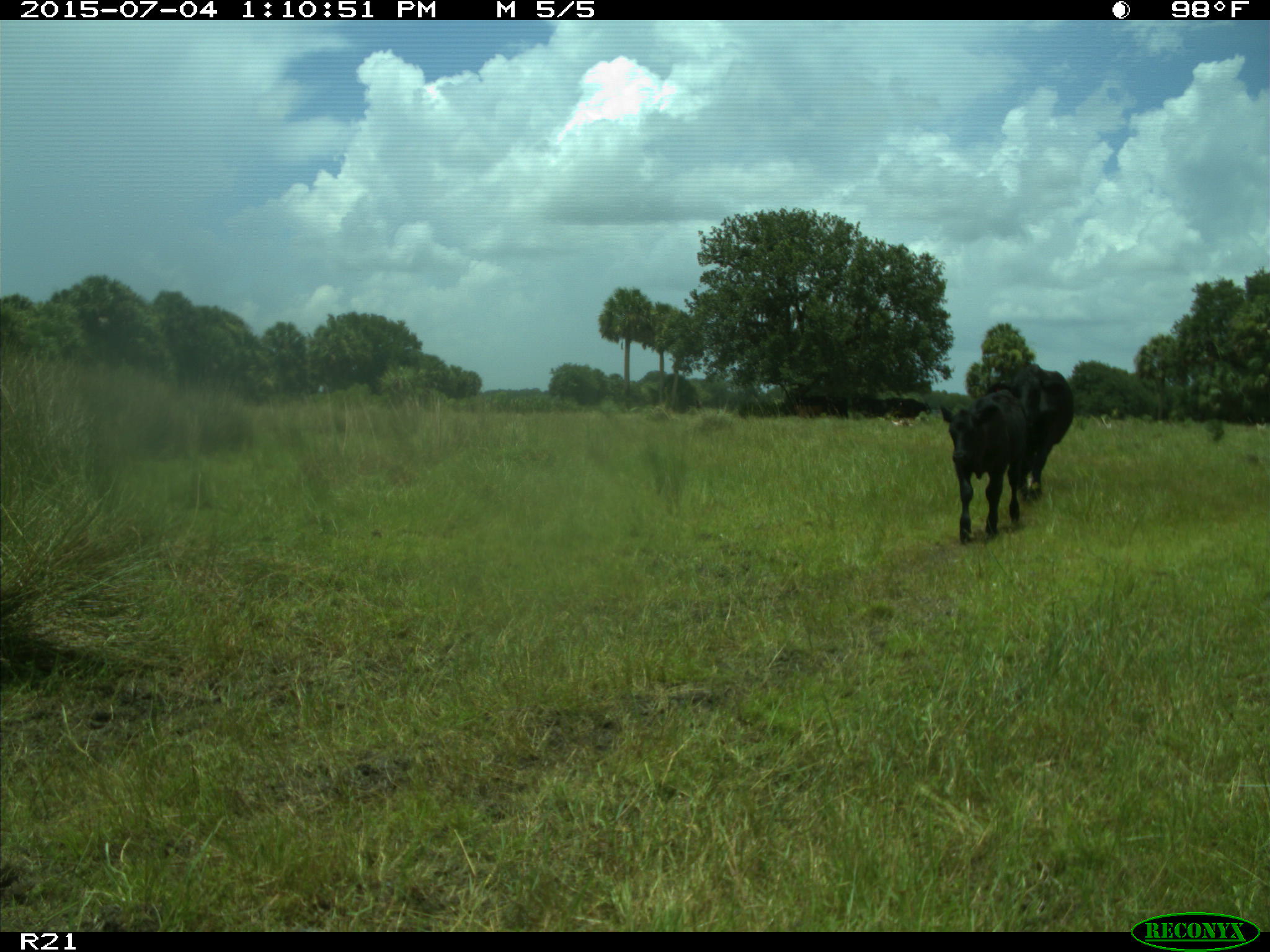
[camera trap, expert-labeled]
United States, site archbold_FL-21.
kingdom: Animalia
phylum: Chordata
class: Mammalia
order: Artiodactyla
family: Bovidae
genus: Bos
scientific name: Bos taurus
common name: domestic cow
Bos taurus (domestic cow).